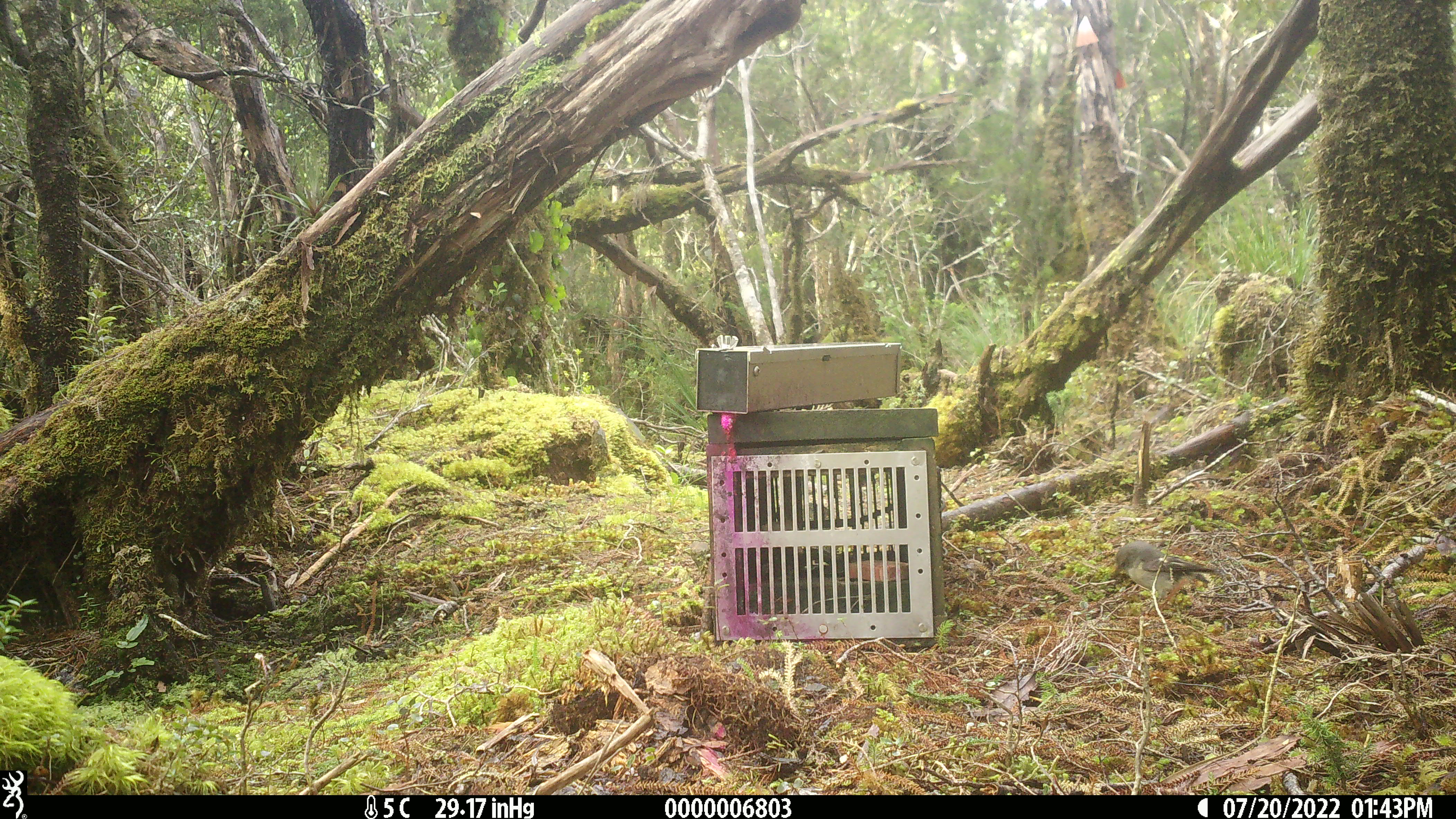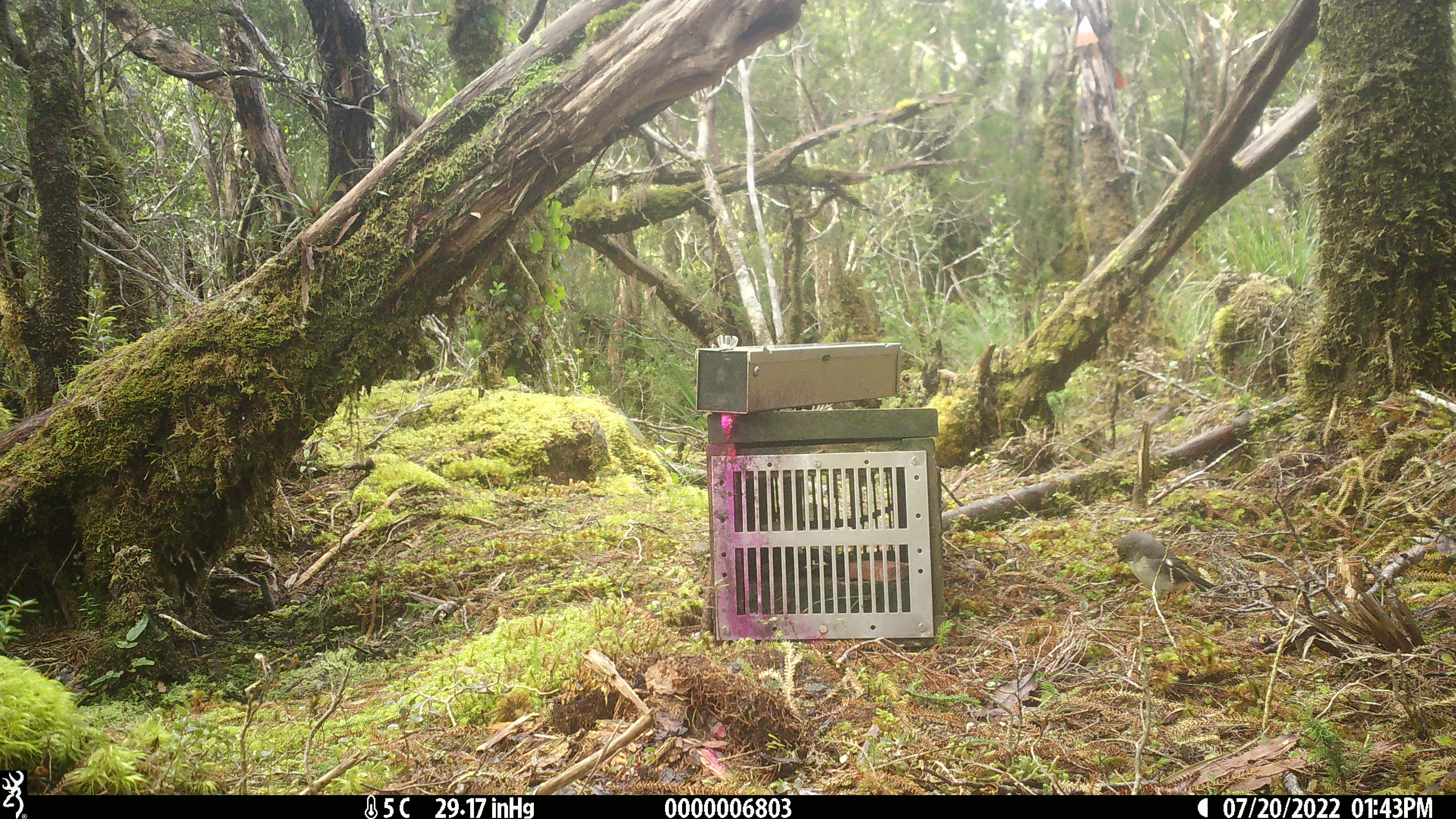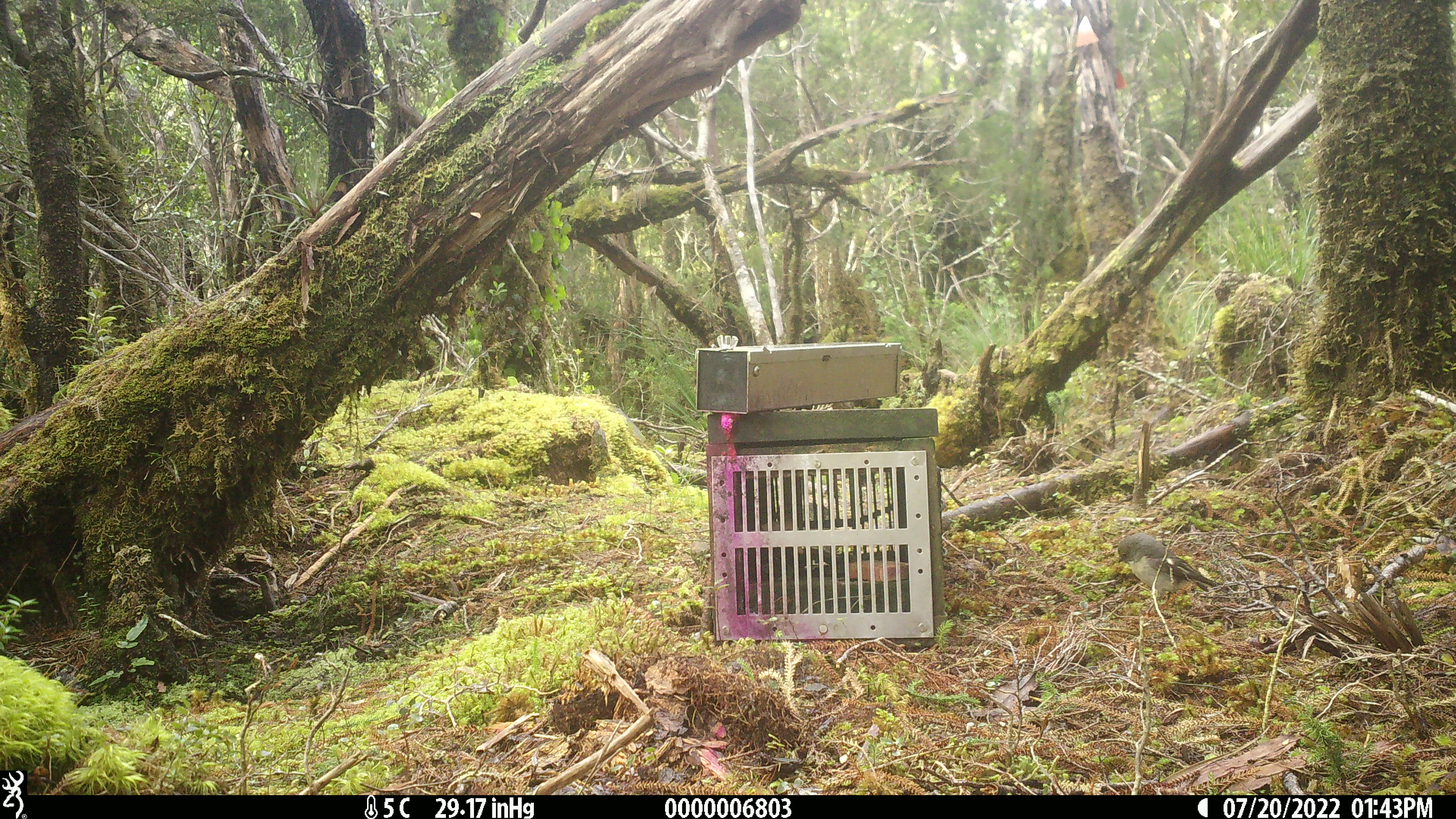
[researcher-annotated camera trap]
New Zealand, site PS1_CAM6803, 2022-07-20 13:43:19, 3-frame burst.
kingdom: Animalia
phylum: Chordata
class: Aves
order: Passeriformes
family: Petroicidae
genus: Petroica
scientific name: Petroica macrocephala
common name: tomtit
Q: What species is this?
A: Tomtit (Petroica macrocephala).